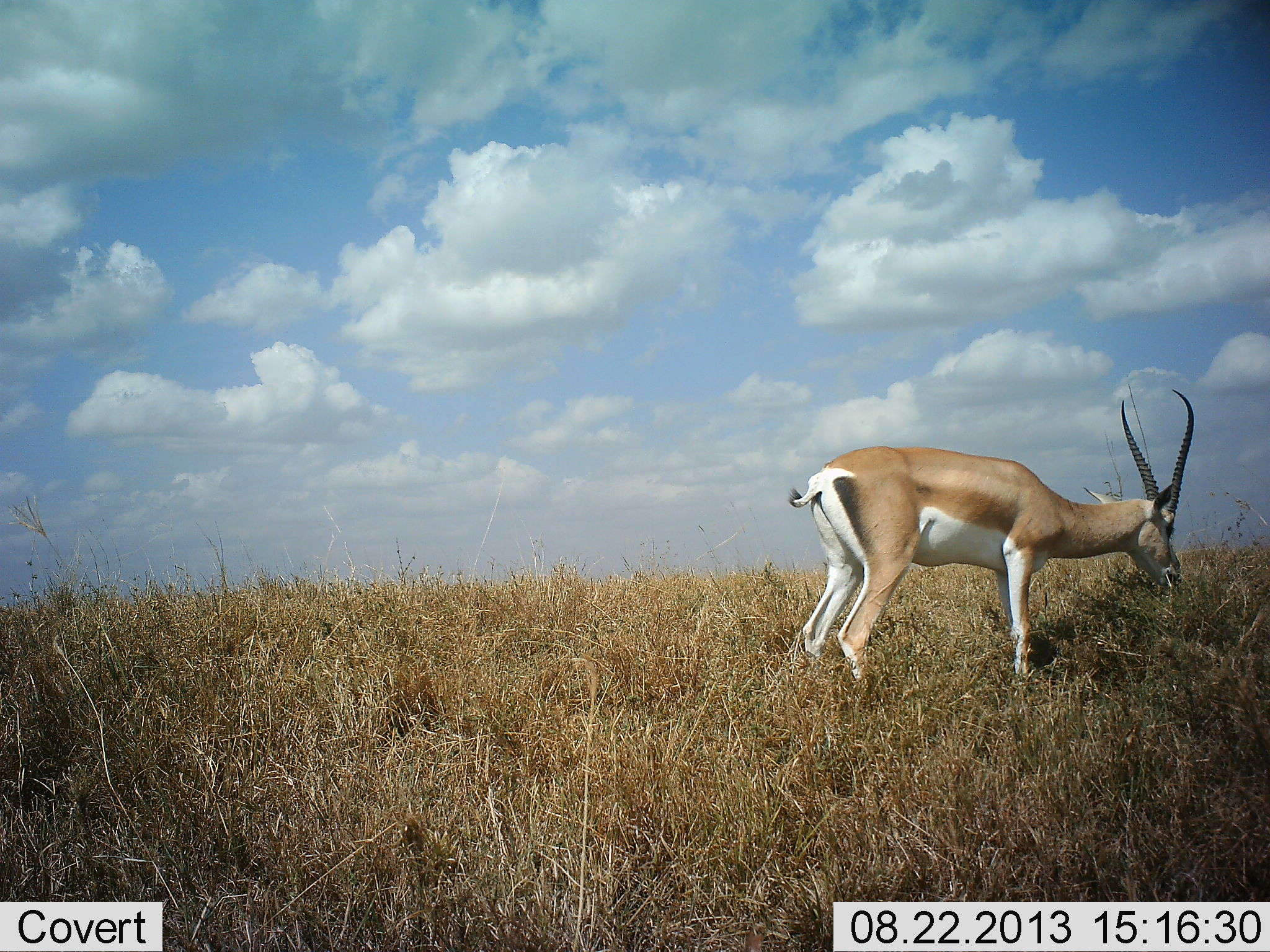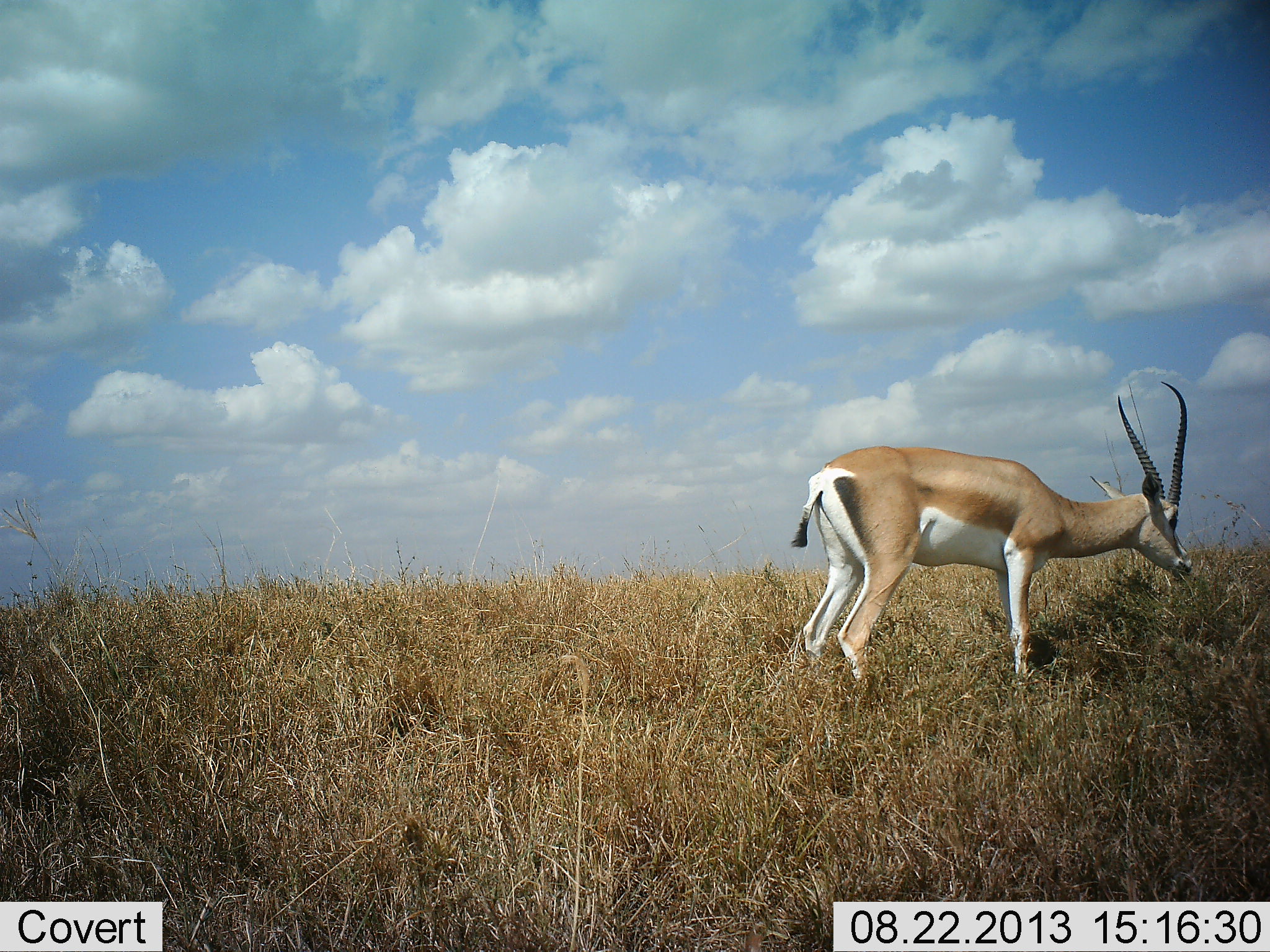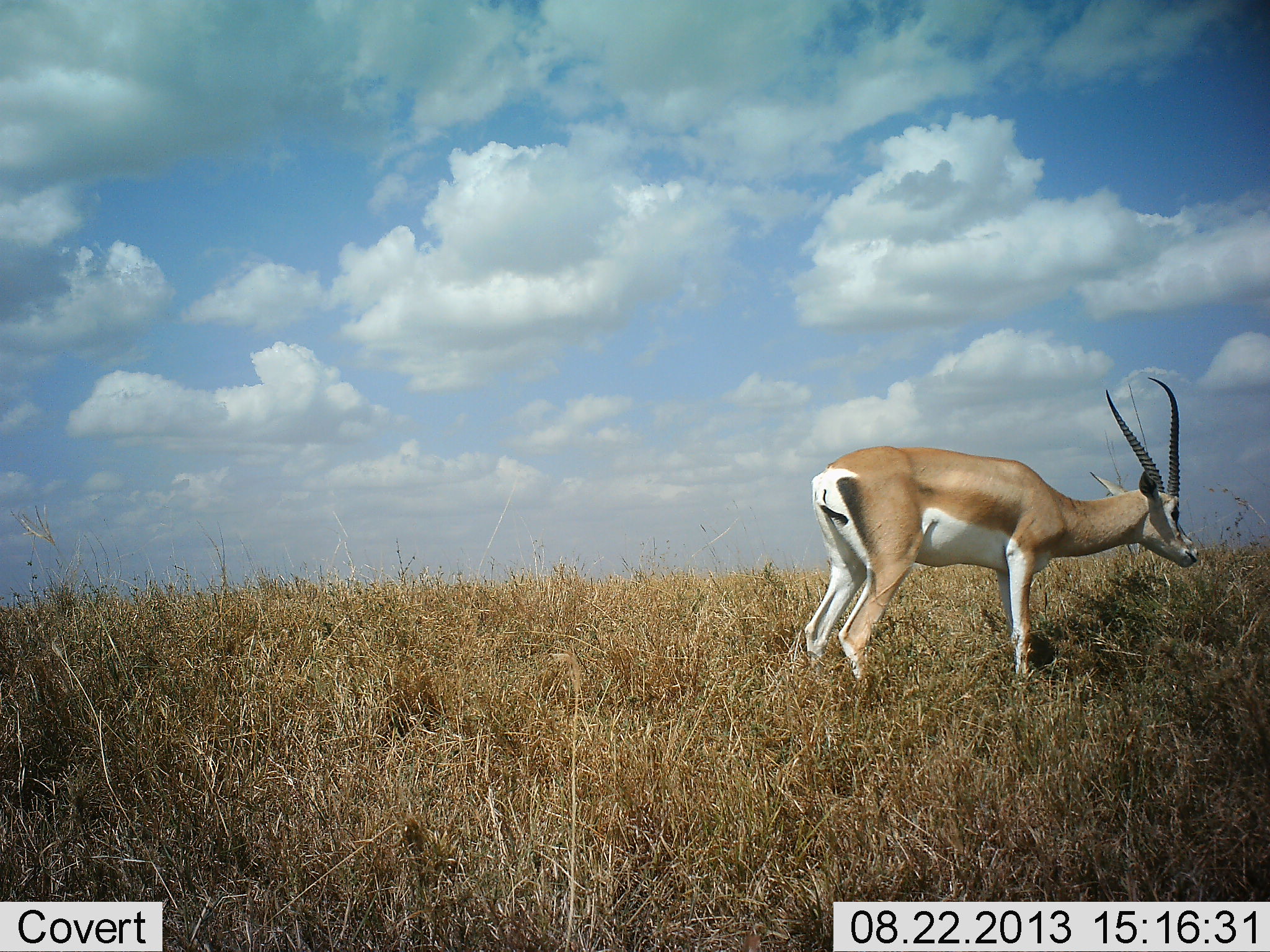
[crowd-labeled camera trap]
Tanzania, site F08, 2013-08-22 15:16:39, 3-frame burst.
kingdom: Animalia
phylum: Chordata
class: Mammalia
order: Artiodactyla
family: Bovidae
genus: Nanger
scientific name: Nanger granti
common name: grant's gazelle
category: gazellegrants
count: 1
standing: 50%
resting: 0%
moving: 0%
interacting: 0%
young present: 0%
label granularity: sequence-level